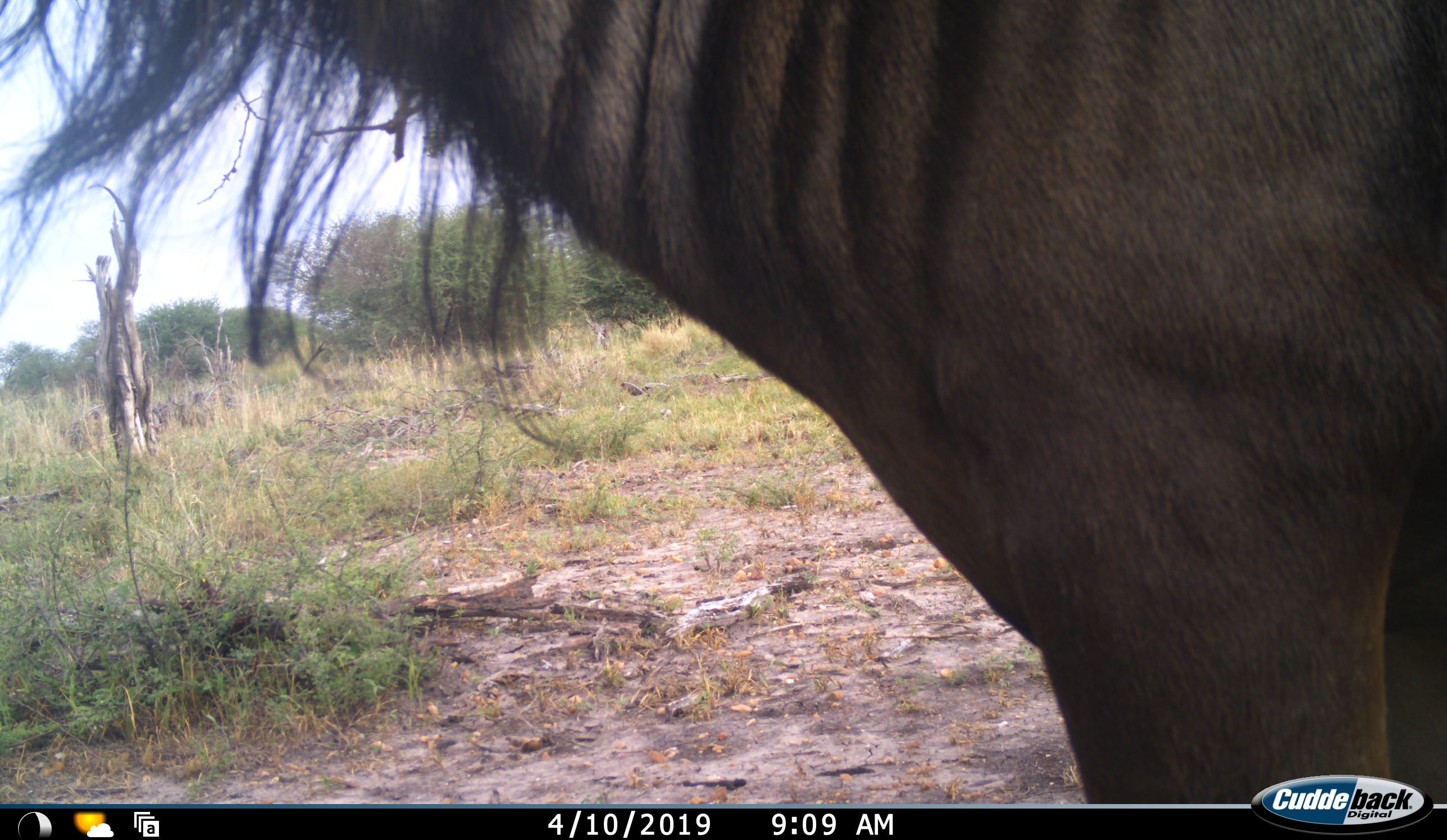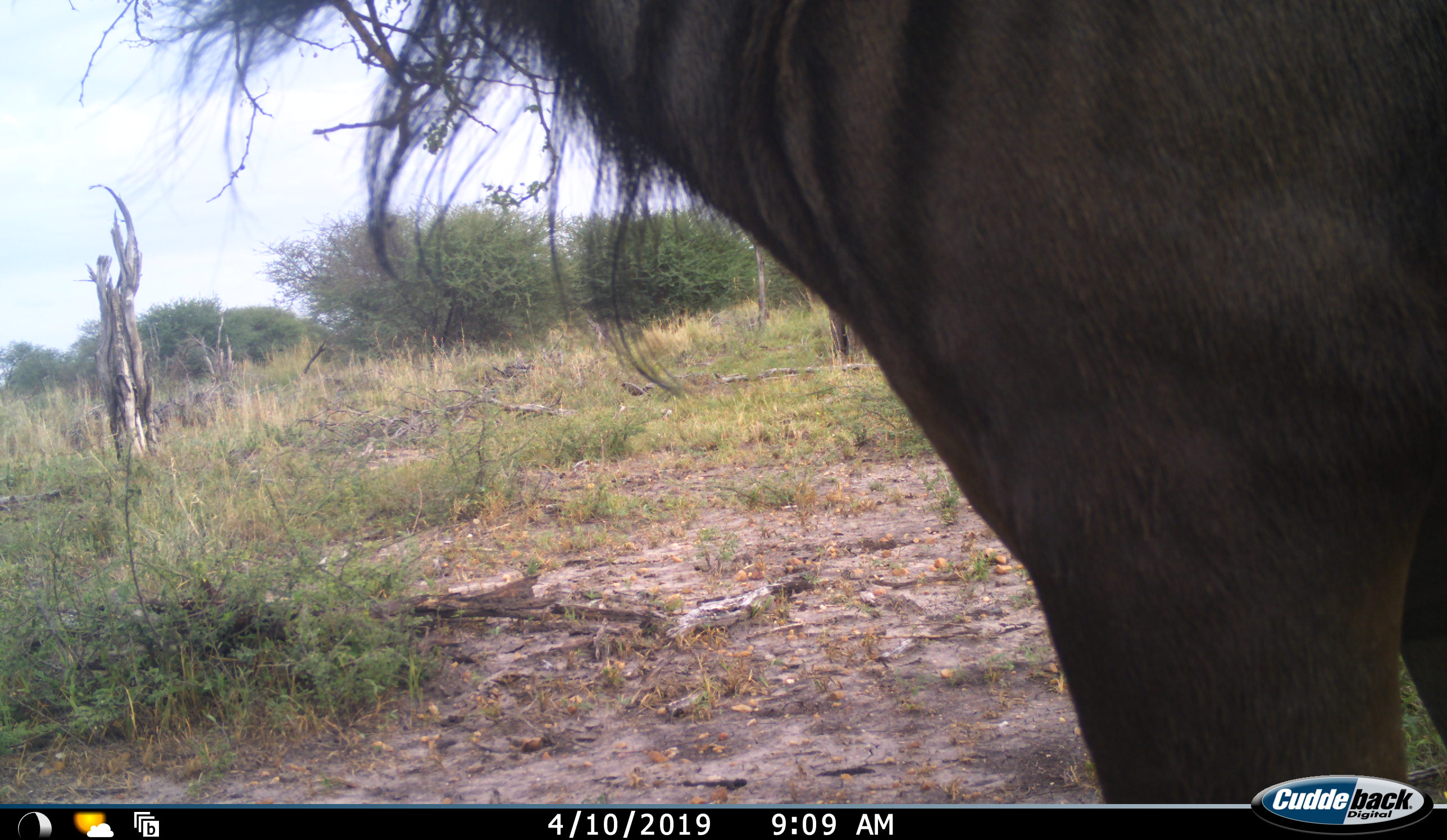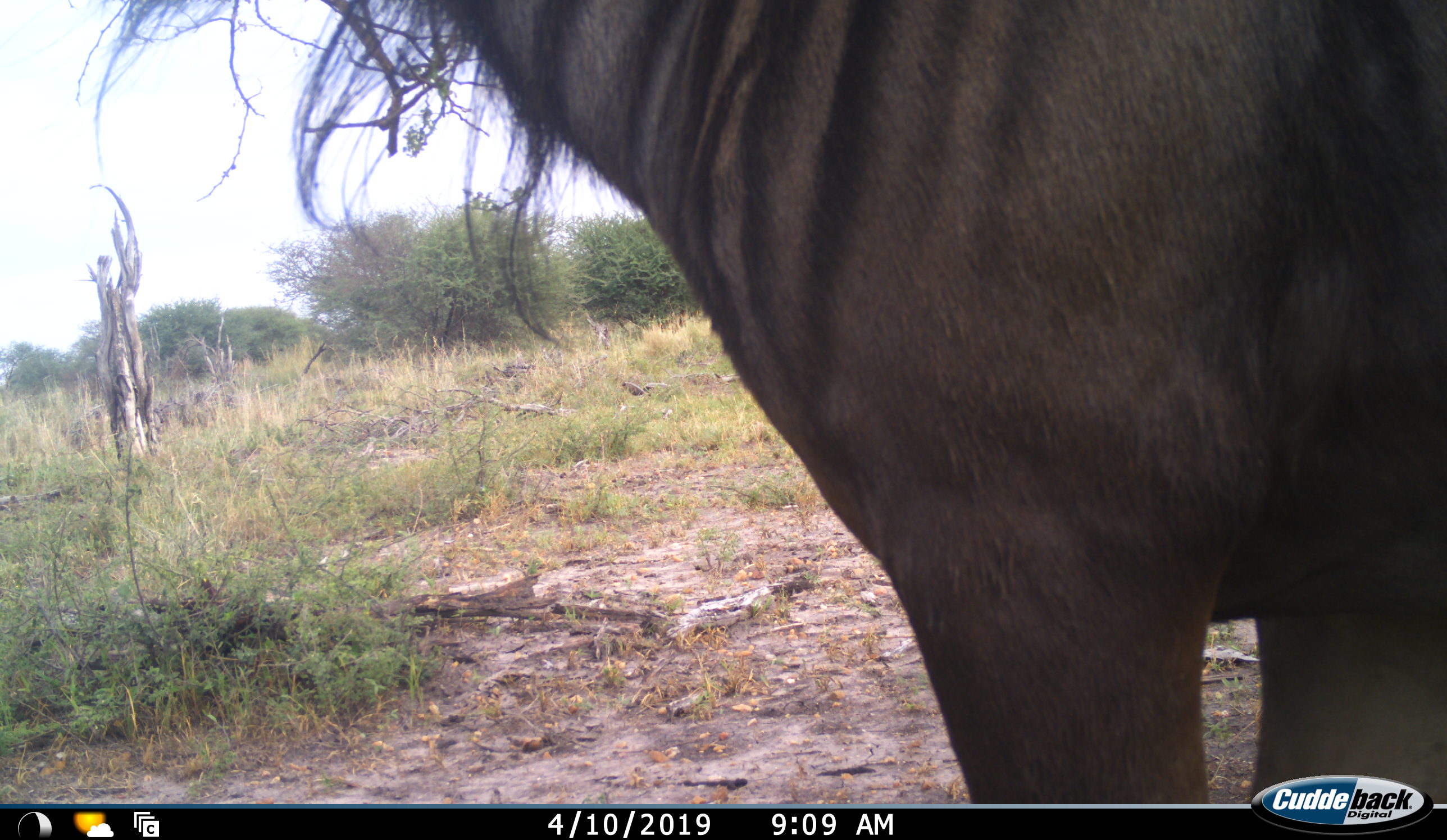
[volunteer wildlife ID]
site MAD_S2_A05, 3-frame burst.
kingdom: Animalia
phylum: Chordata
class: Mammalia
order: Artiodactyla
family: Bovidae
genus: Connochaetes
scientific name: Connochaetes taurinus taurinus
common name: blue wildebeest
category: wildebeestblue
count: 1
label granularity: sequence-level